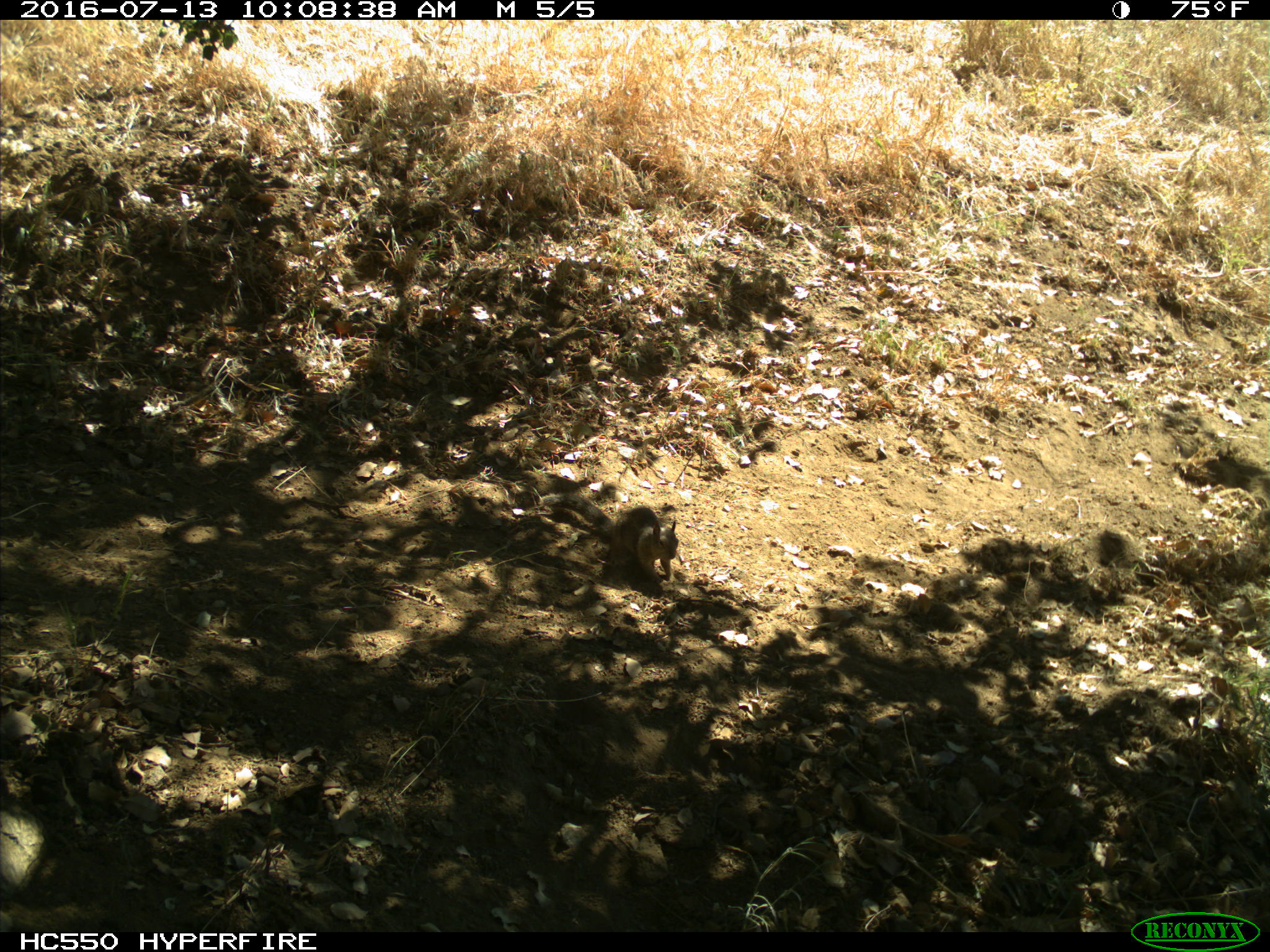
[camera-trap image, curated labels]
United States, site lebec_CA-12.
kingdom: Animalia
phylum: Chordata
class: Mammalia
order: Rodentia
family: Sciuridae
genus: Otospermophilus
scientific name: Otospermophilus beecheyi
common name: california ground squirrel